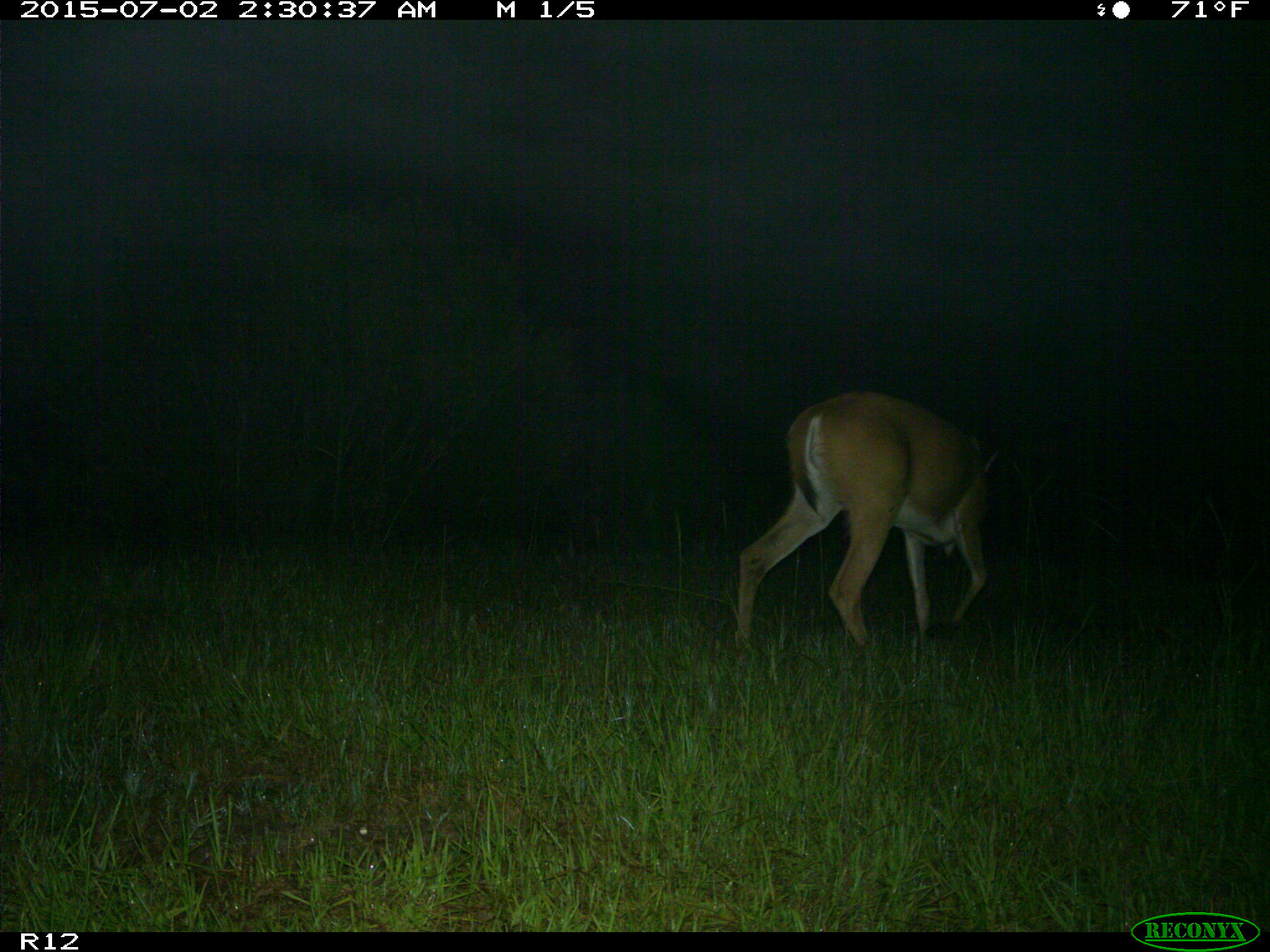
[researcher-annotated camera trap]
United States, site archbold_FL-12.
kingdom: Animalia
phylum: Chordata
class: Mammalia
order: Artiodactyla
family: Cervidae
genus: Odocoileus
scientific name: Odocoileus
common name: deer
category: unidentified deer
Unidentified deer (deer) (Odocoileus).